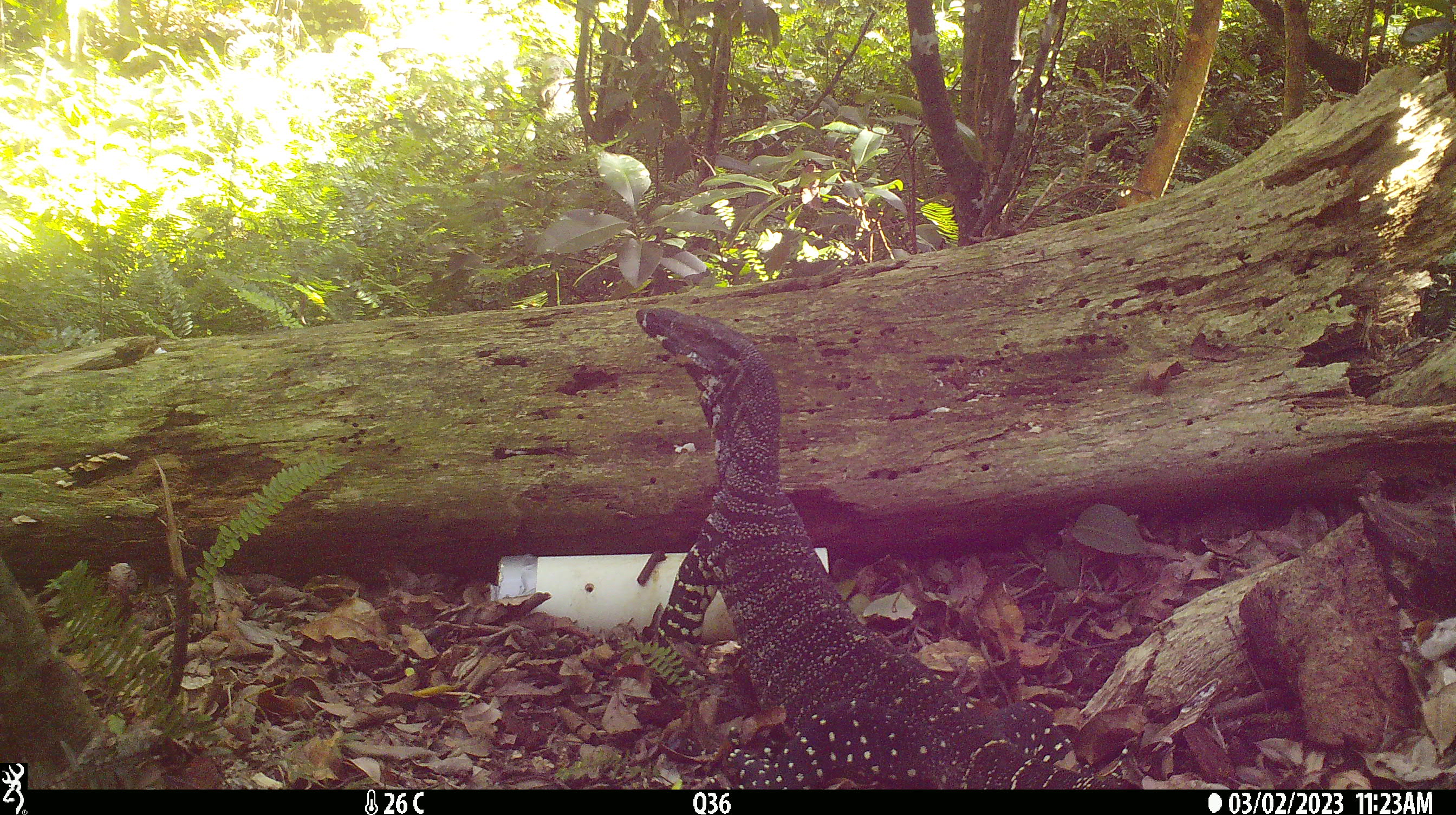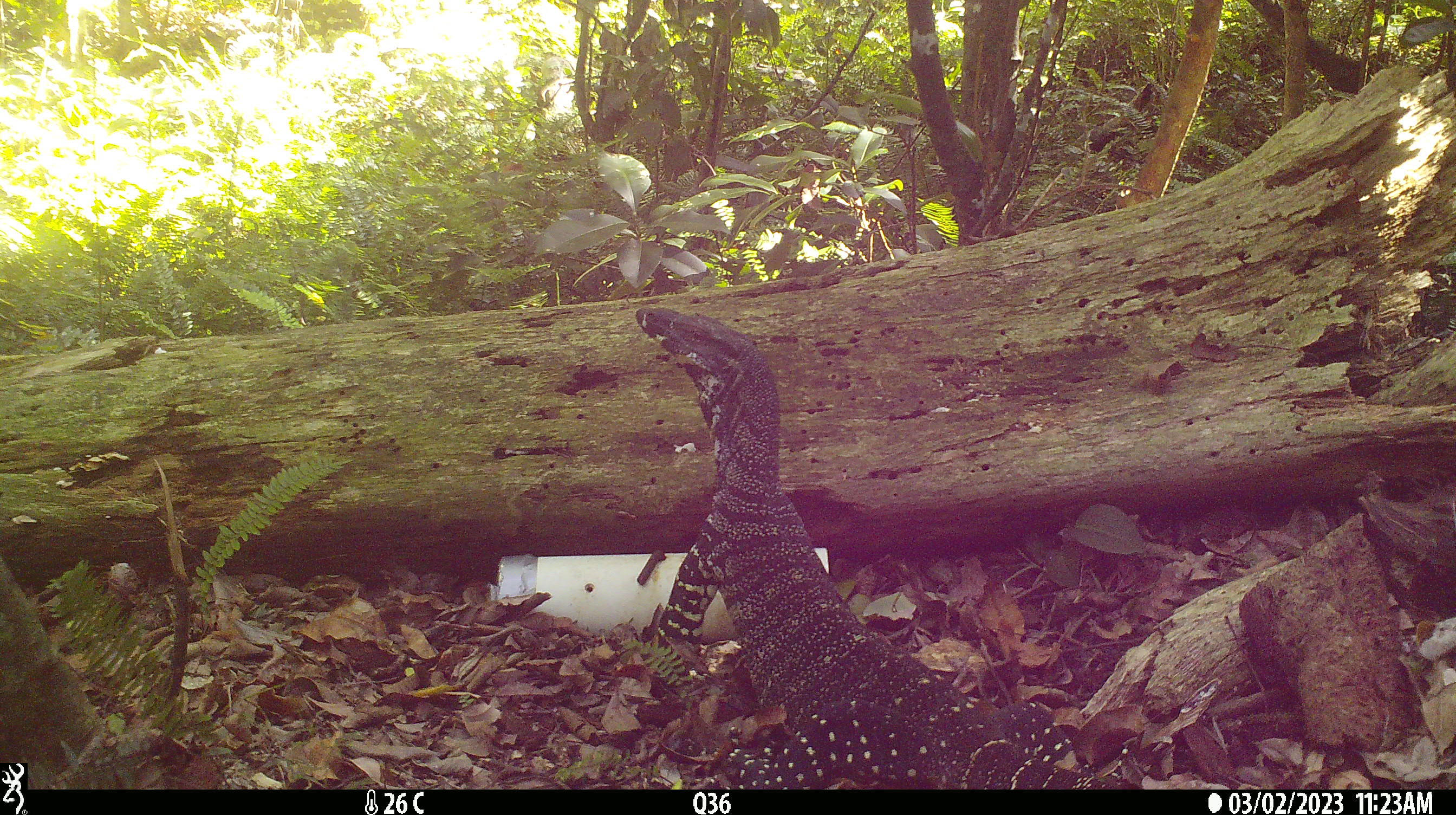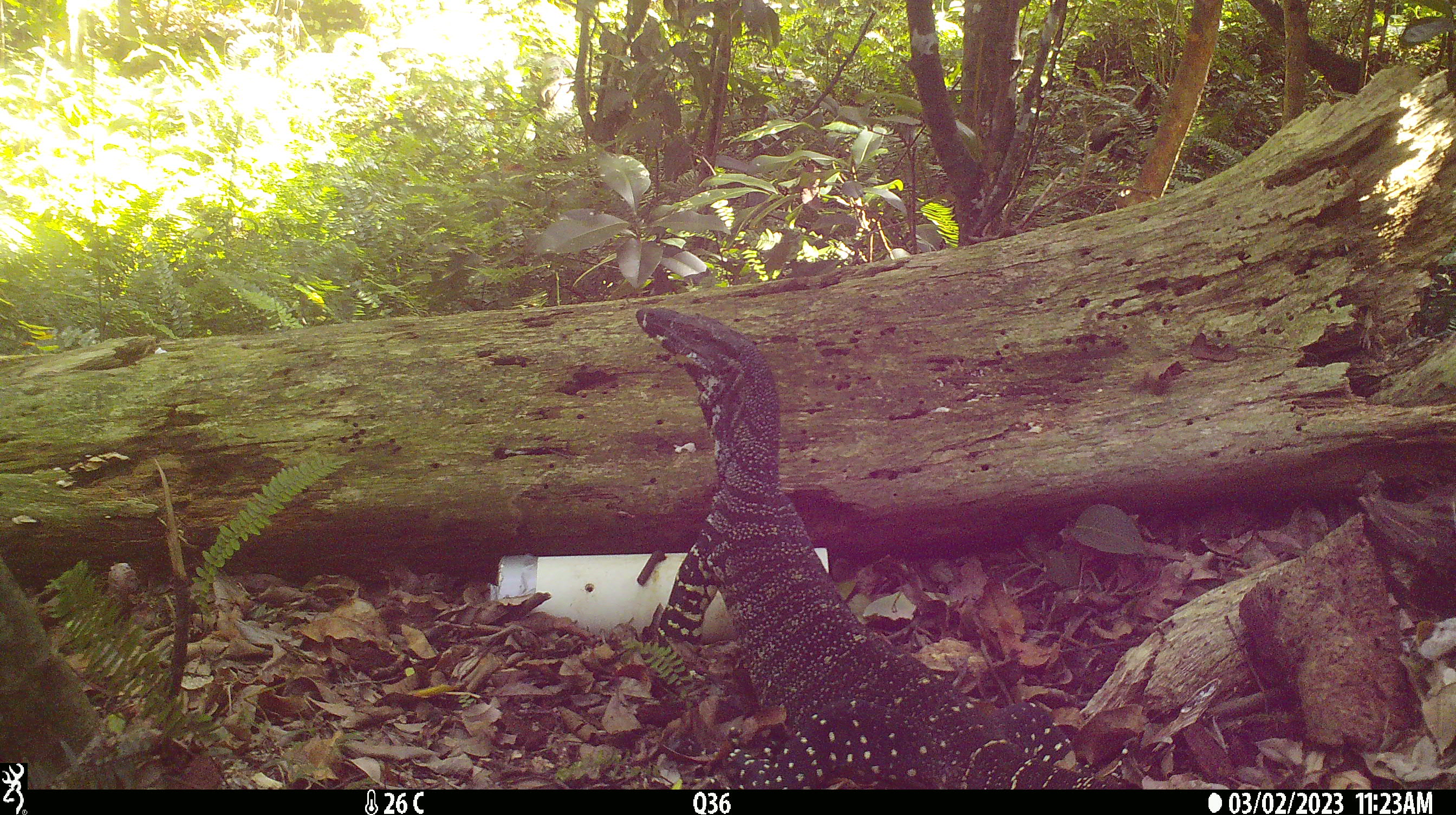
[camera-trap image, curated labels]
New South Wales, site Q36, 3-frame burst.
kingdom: Animalia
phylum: Chordata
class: Reptilia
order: Squamata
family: Varanidae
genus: Varanus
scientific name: Varanus varius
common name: lace monitor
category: goanna